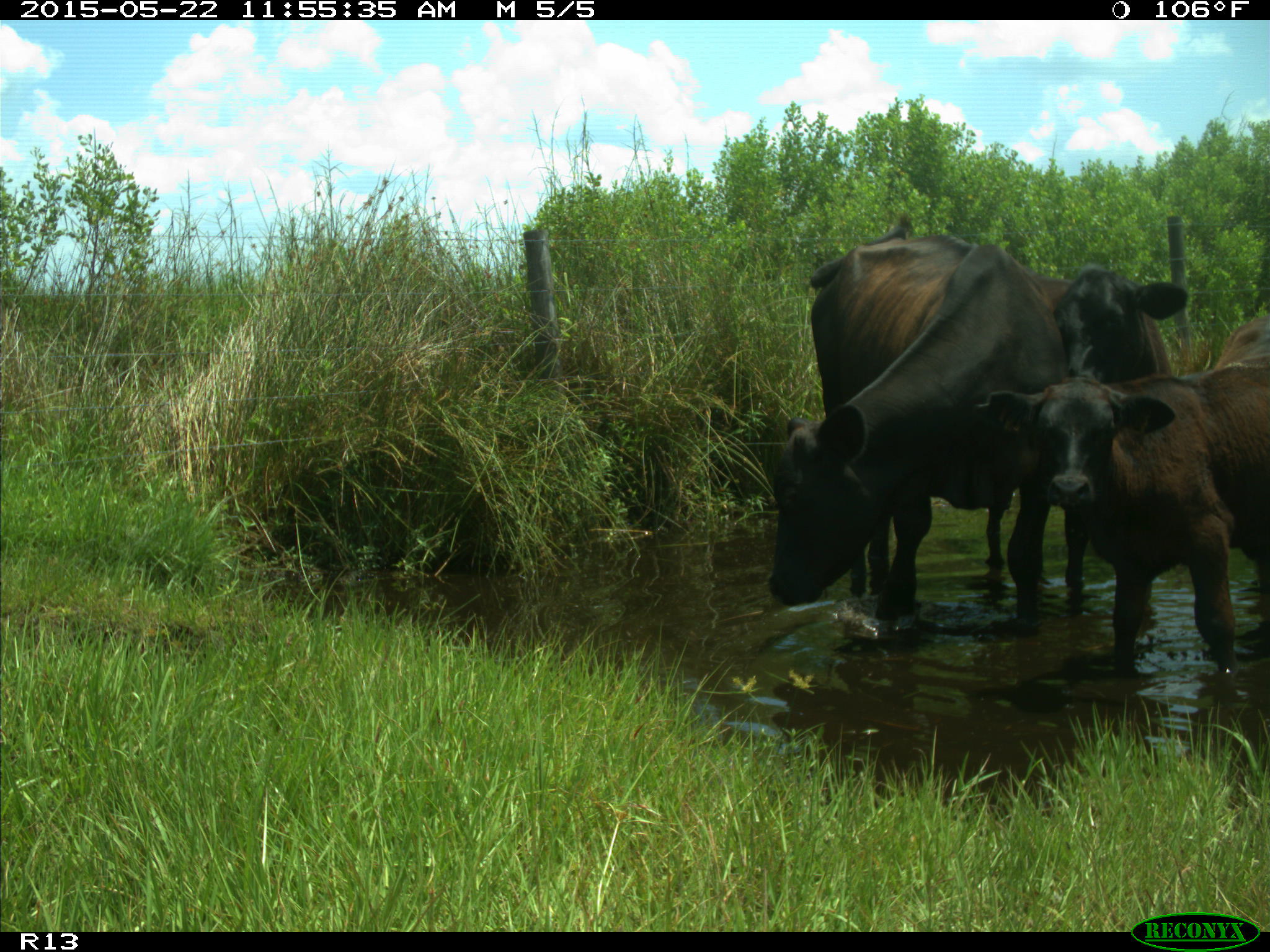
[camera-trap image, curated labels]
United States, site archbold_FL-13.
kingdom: Animalia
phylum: Chordata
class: Mammalia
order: Artiodactyla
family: Bovidae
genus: Bos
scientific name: Bos taurus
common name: domestic cow